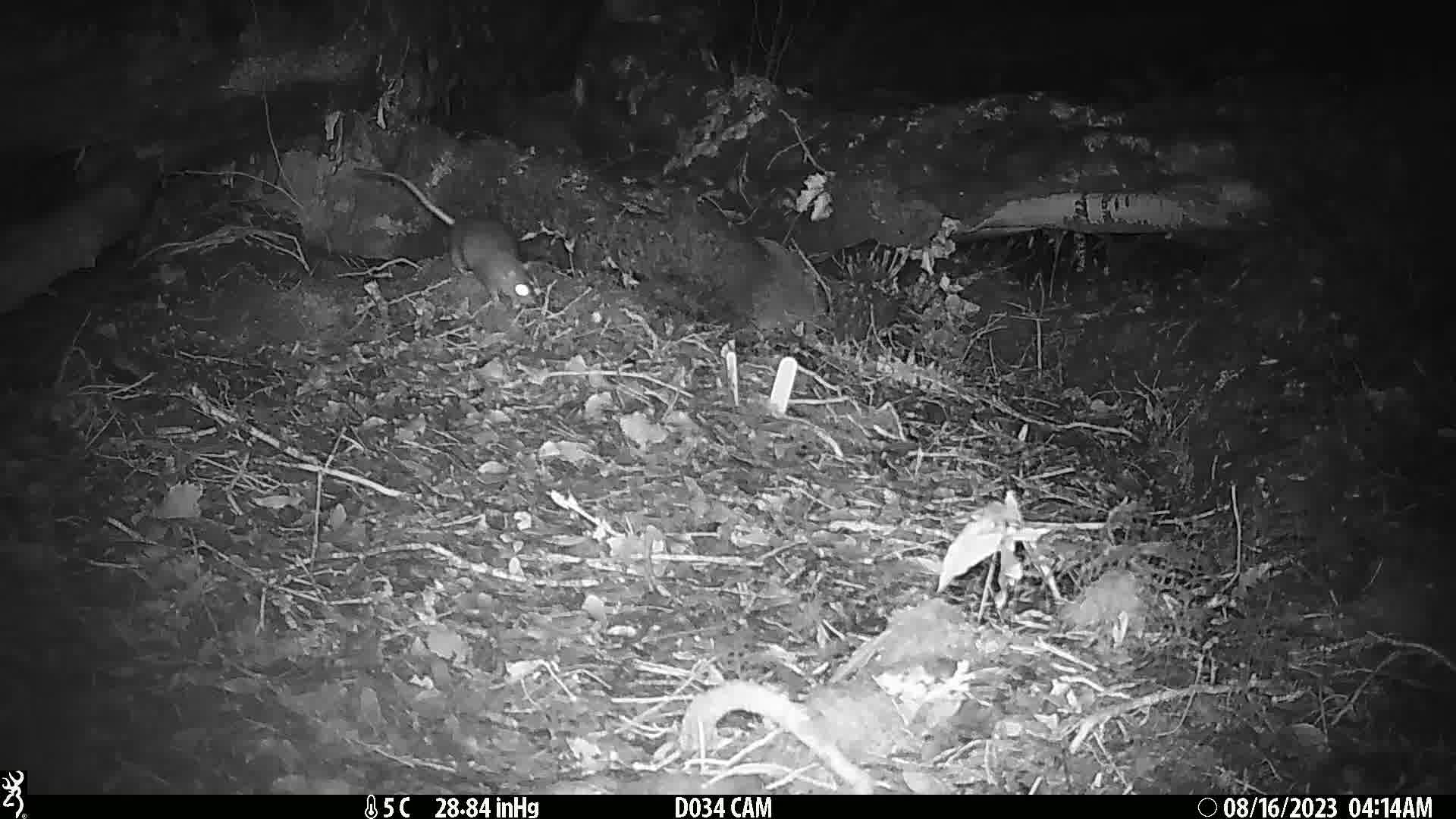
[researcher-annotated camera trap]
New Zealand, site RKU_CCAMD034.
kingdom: Animalia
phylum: Chordata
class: Mammalia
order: Rodentia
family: Muridae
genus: Rattus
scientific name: Rattus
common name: rat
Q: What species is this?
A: Rat (Rattus).